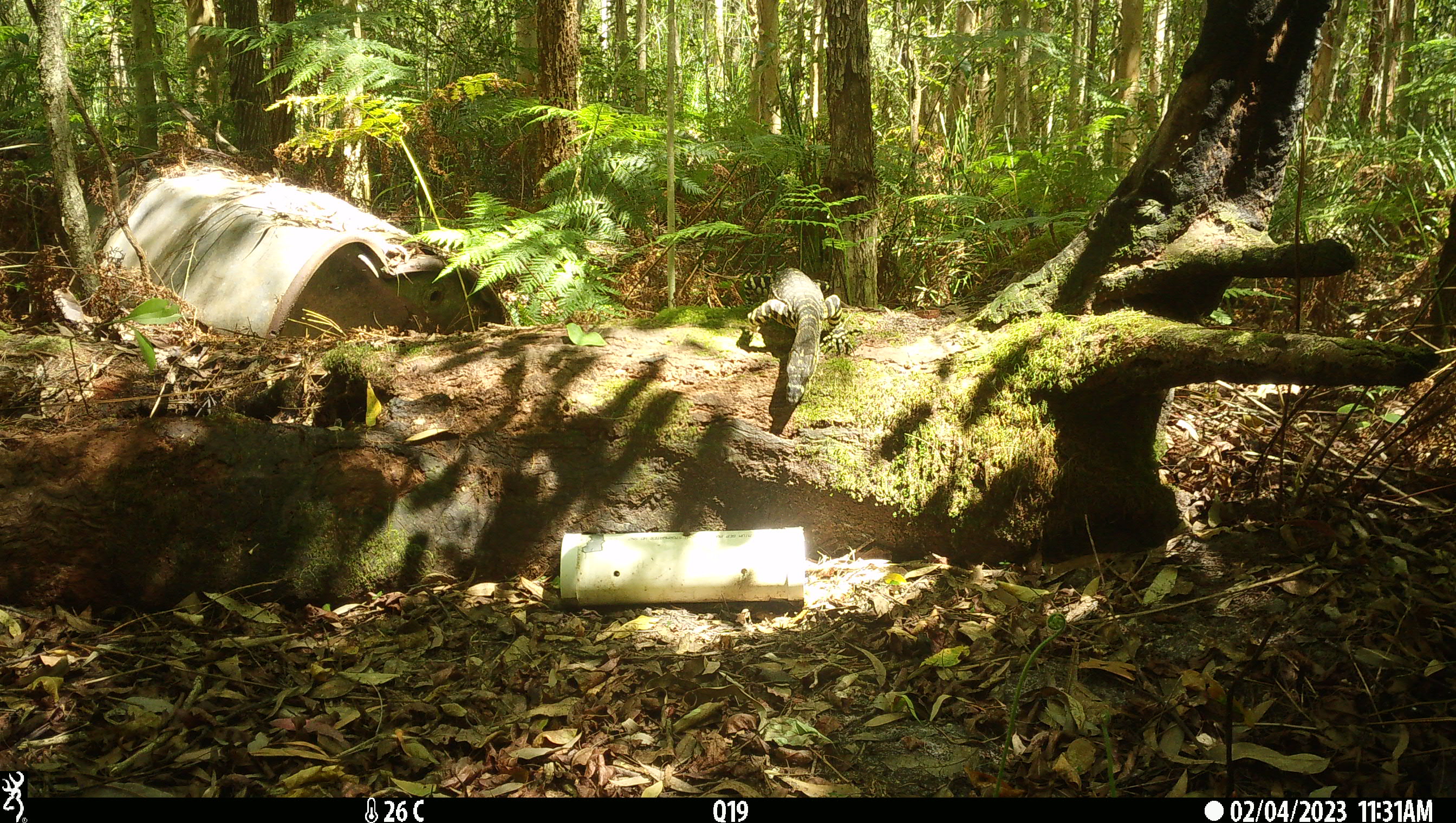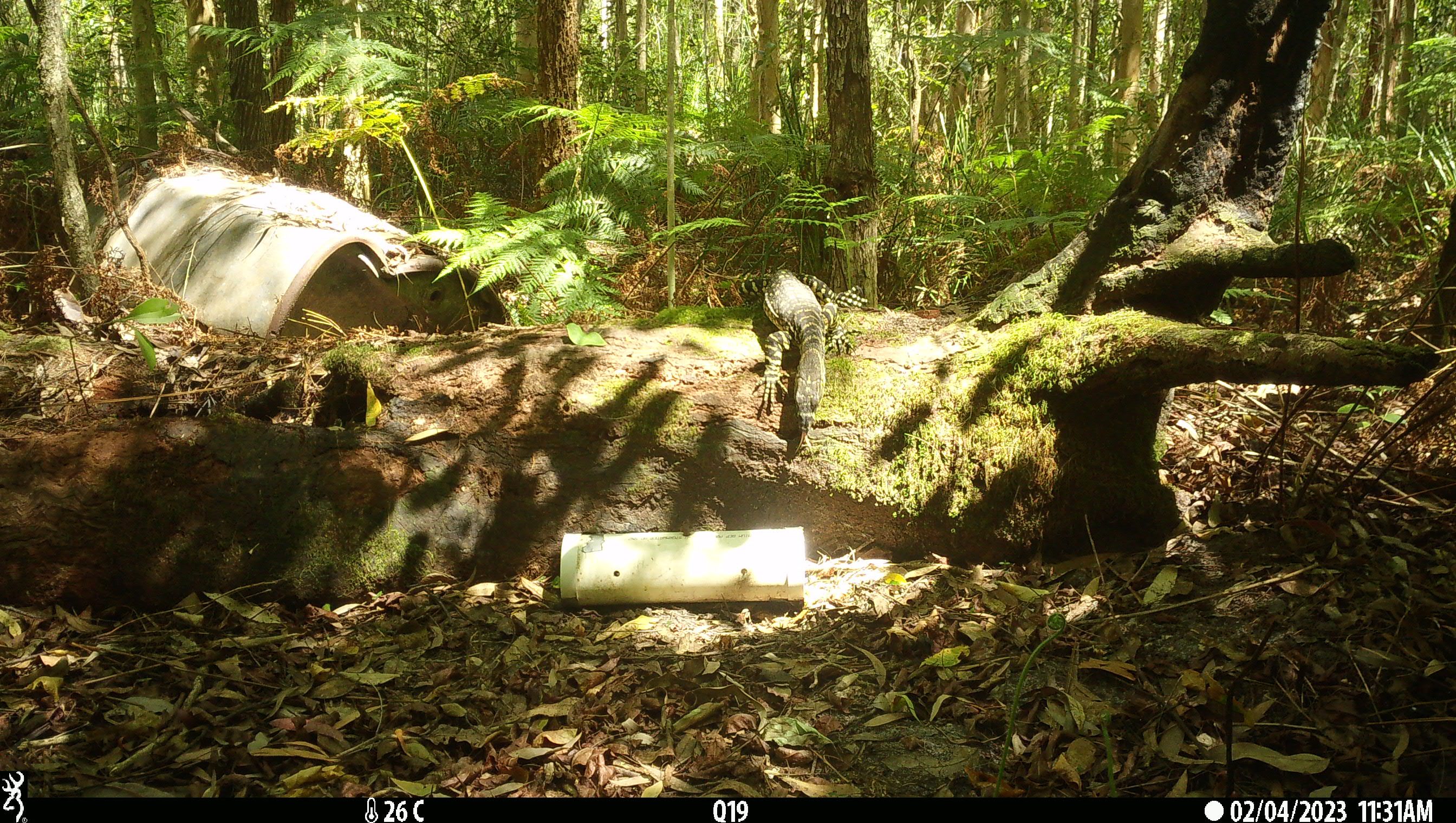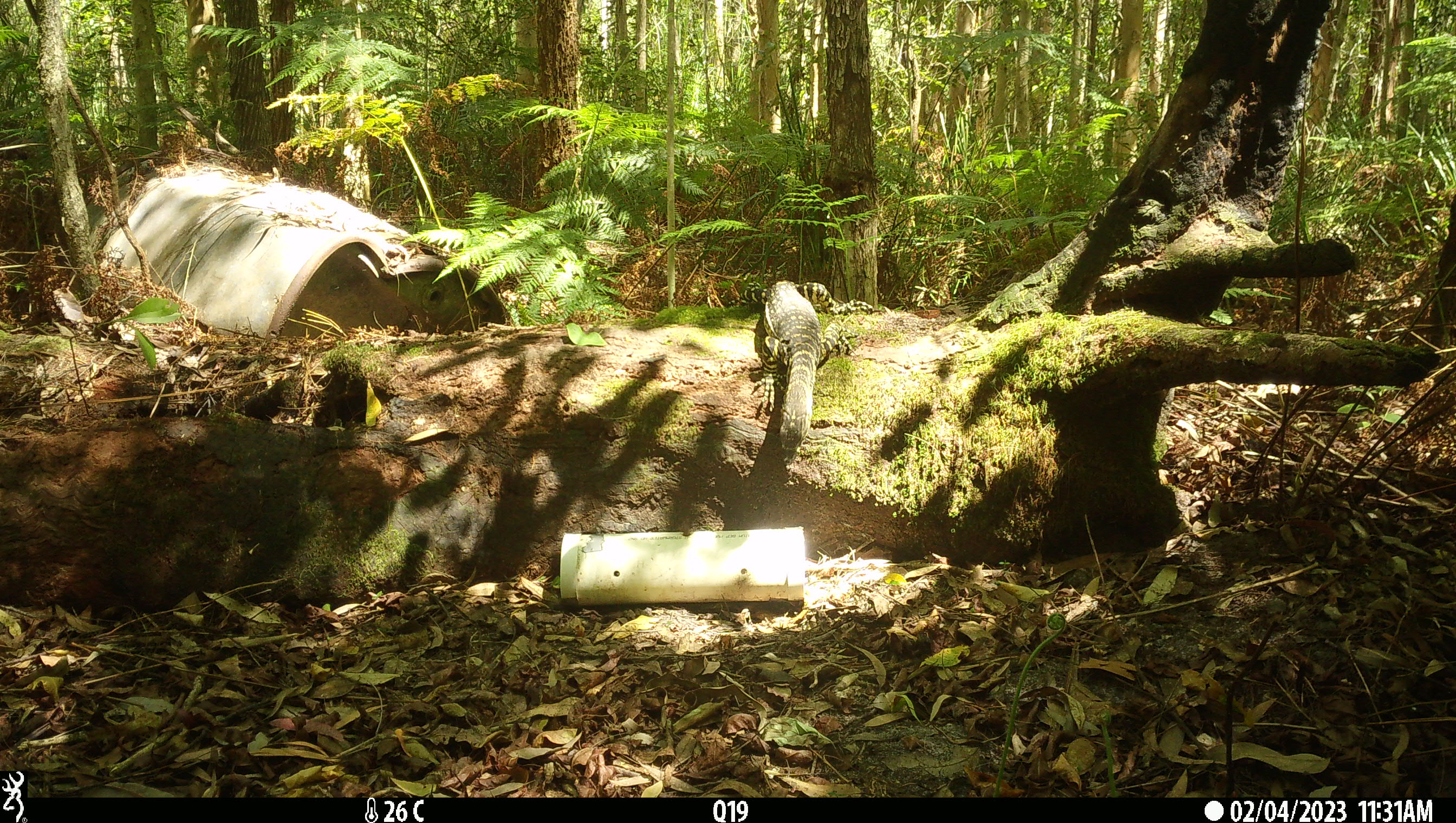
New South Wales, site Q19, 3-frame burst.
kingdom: Animalia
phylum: Chordata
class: Reptilia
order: Squamata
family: Varanidae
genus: Varanus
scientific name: Varanus varius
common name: lace monitor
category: goanna